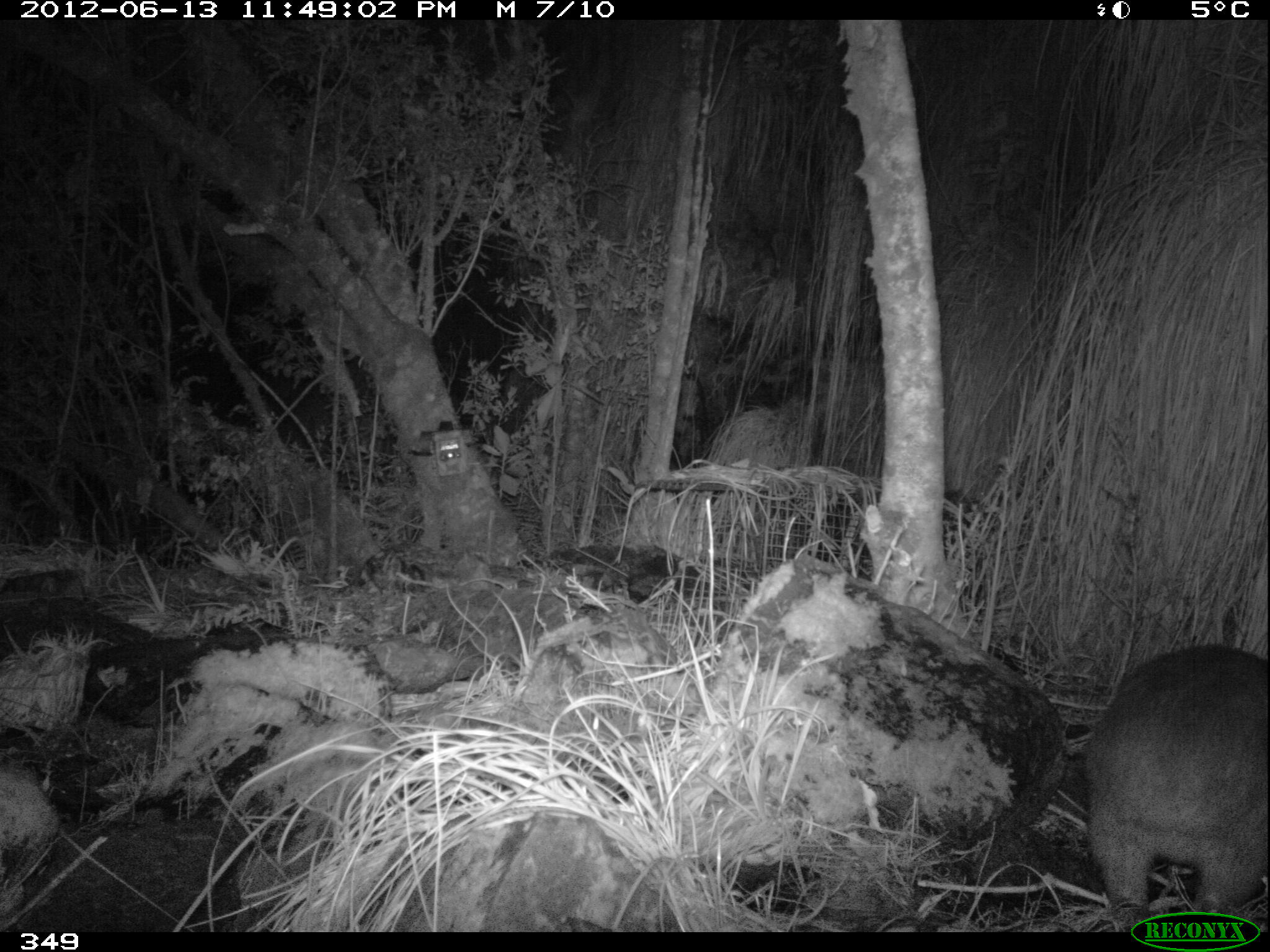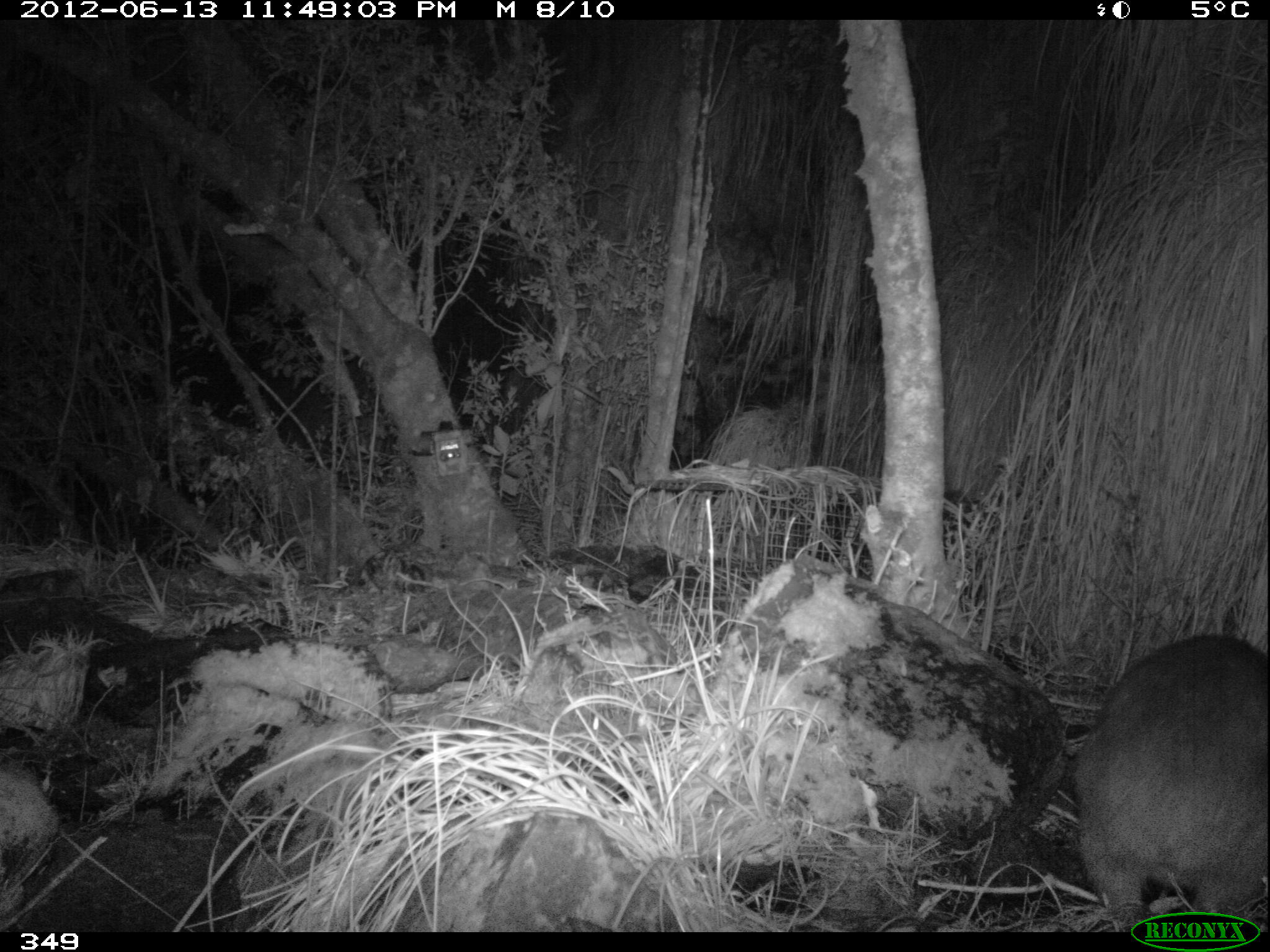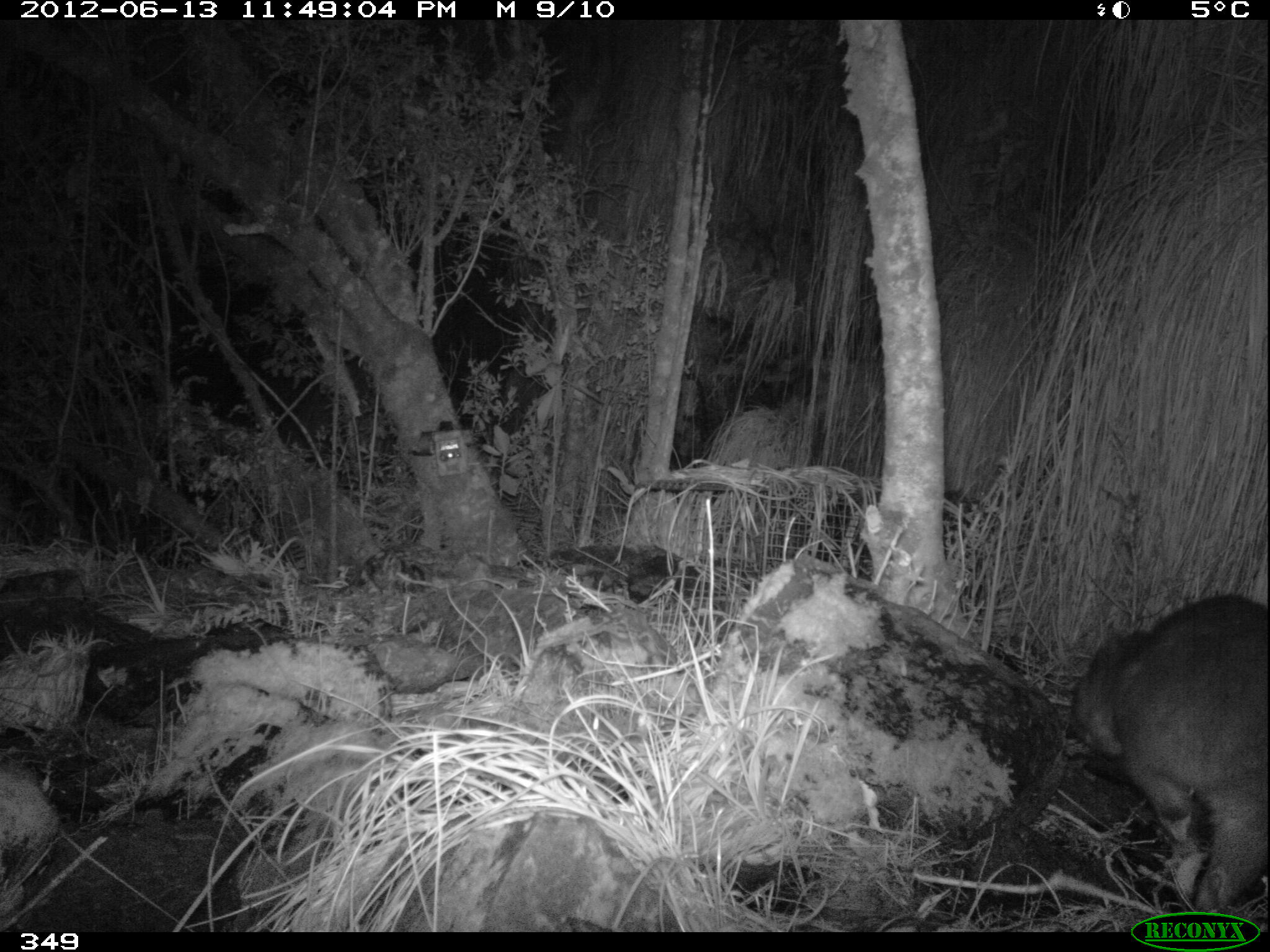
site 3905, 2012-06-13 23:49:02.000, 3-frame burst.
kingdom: Animalia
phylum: Chordata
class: Mammalia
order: Rodentia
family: Cuniculidae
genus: Cuniculus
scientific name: Cuniculus taczanowskii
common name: mountain paca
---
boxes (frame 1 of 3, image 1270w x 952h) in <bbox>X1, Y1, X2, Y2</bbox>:
cuniculus taczanowskii: <bbox>1074, 641, 1270, 932</bbox>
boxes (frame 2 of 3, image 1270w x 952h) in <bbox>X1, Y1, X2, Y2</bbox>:
cuniculus taczanowskii: <bbox>1067, 627, 1269, 932</bbox>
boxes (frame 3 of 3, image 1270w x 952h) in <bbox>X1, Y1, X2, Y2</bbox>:
cuniculus taczanowskii: <bbox>1065, 586, 1270, 916</bbox>